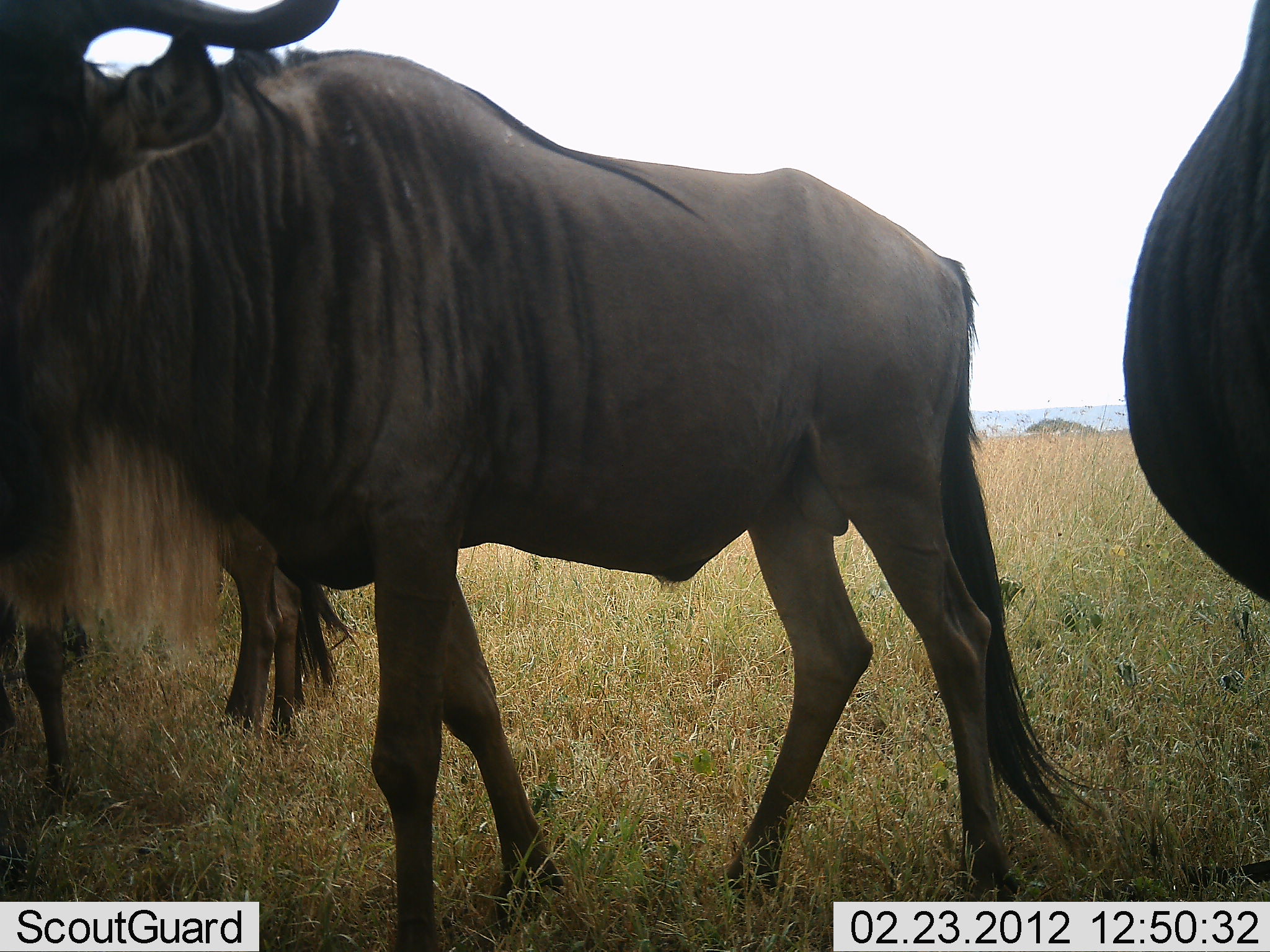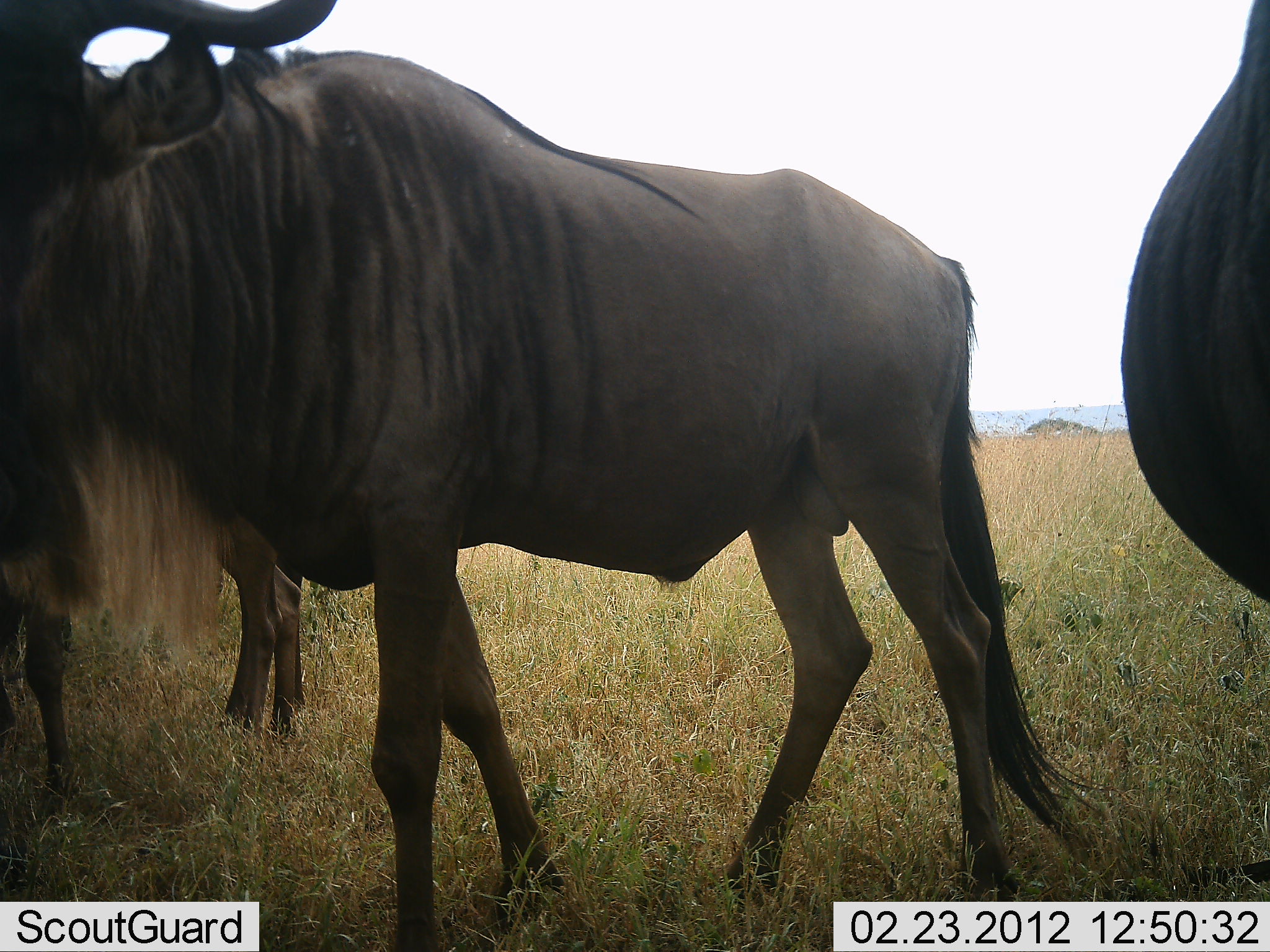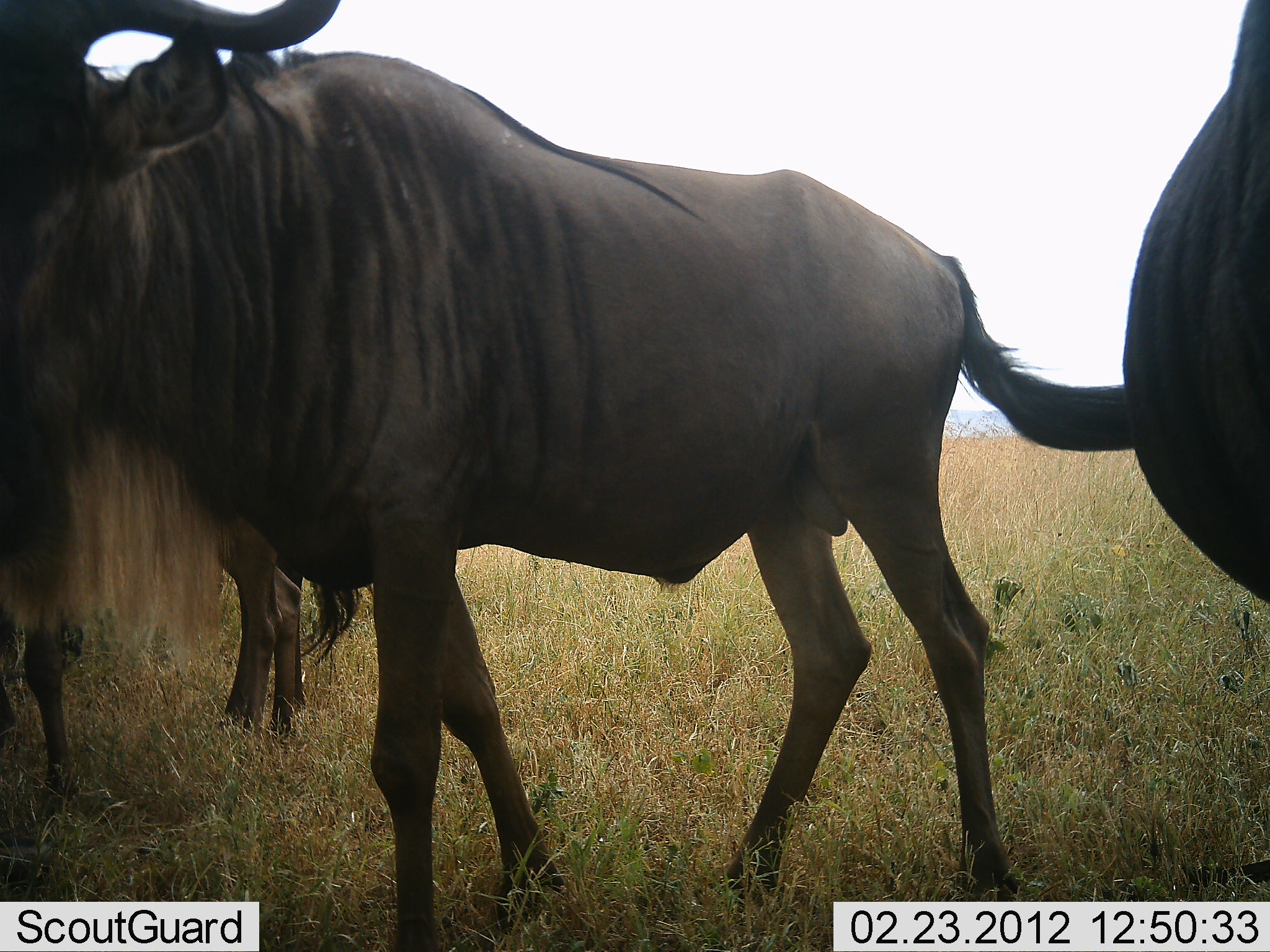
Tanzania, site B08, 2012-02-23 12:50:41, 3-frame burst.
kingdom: Animalia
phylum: Chordata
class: Mammalia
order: Artiodactyla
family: Bovidae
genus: Connochaetes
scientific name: Connochaetes taurinus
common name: blue wildebeest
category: wildebeest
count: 3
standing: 76%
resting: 0%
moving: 10%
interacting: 0%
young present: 0%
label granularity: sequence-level